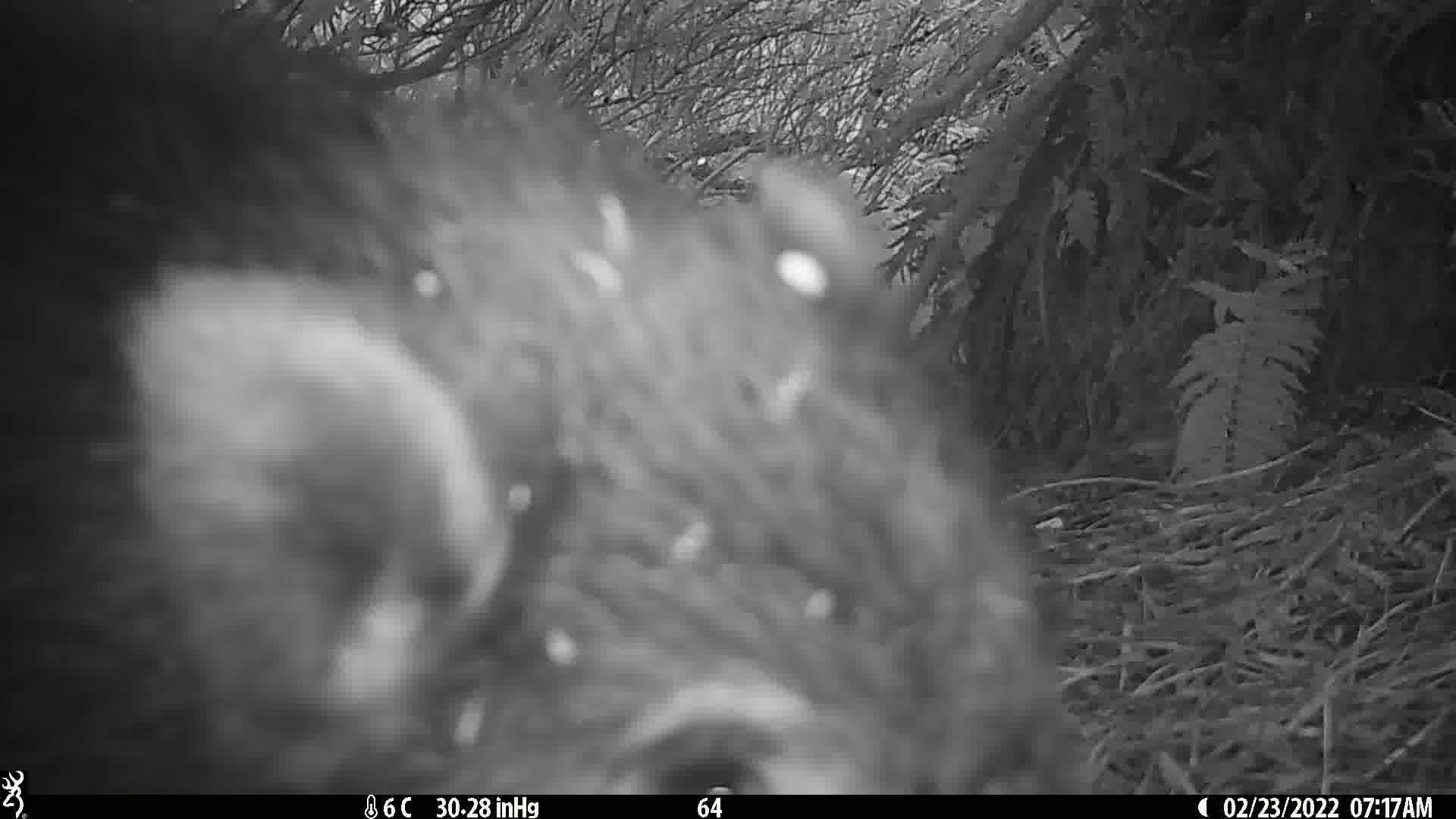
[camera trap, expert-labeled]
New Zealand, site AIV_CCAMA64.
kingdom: Animalia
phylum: Chordata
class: Mammalia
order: Artiodactyla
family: Suidae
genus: Sus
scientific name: Sus scrofa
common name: pig